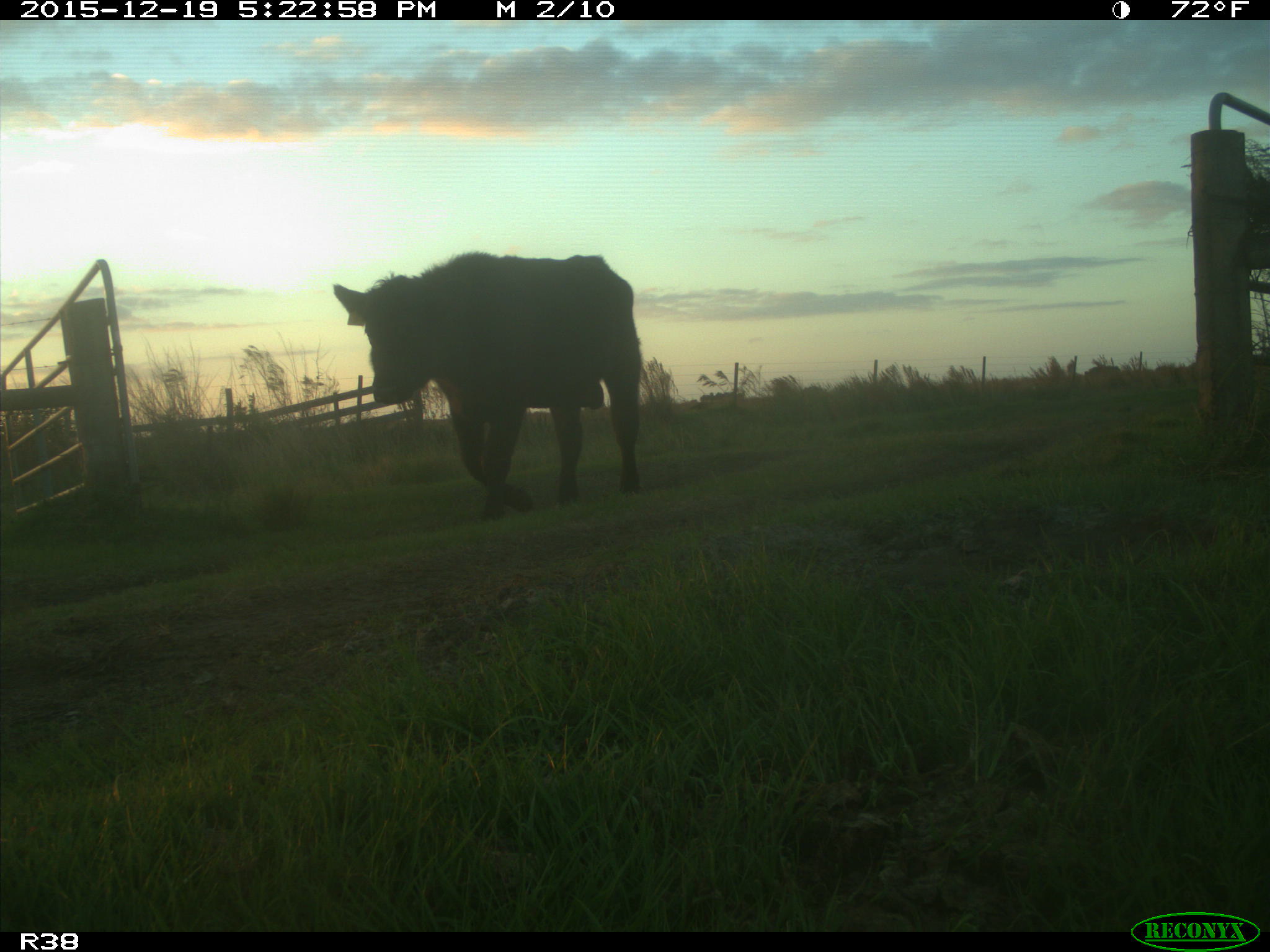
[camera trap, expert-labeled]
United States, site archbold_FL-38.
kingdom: Animalia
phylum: Chordata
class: Mammalia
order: Artiodactyla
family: Bovidae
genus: Bos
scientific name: Bos taurus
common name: domestic cow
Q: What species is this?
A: Bos taurus (domestic cow).